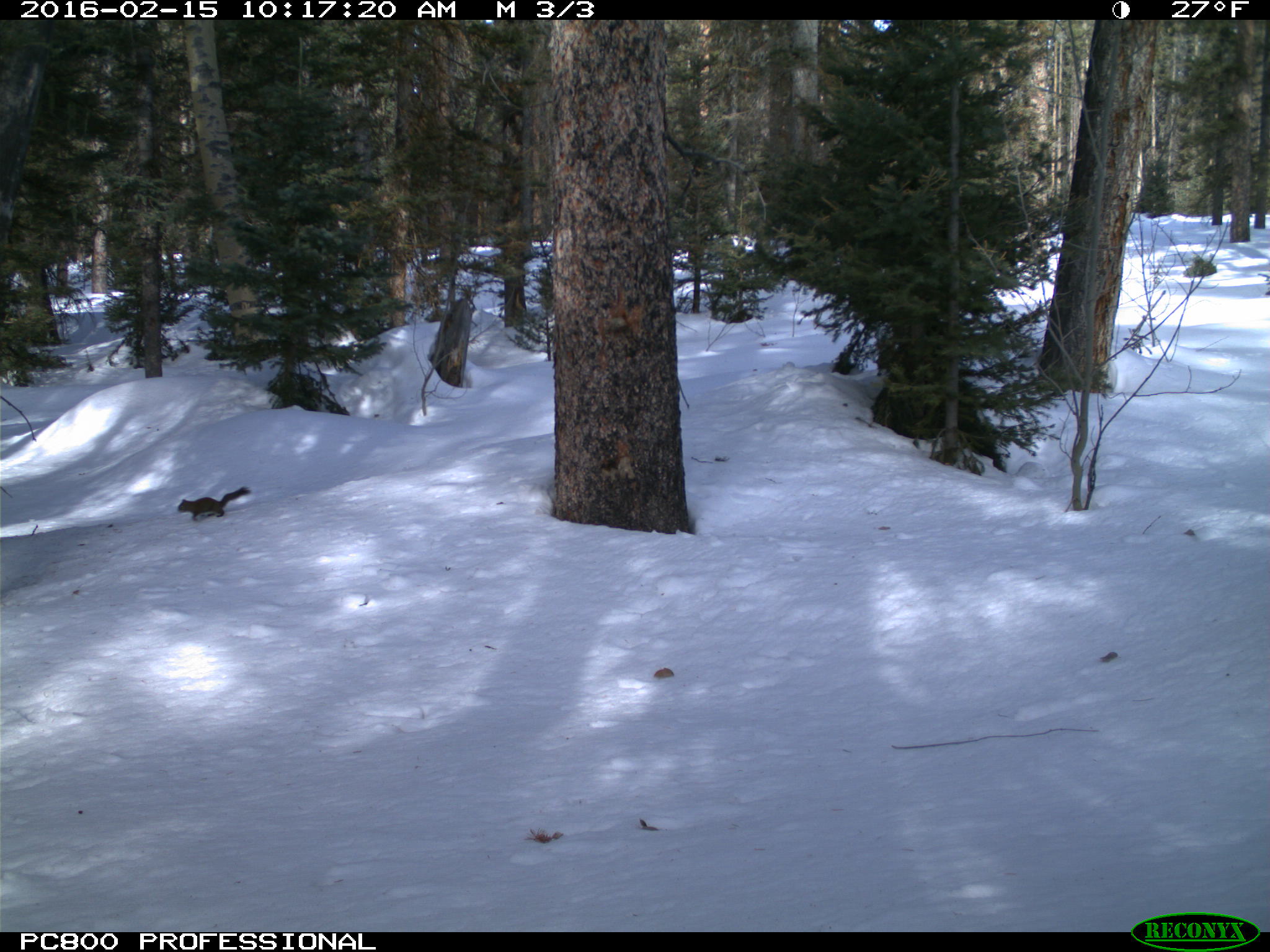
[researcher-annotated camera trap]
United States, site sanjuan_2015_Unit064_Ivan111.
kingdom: Animalia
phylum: Chordata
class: Mammalia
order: Rodentia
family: Sciuridae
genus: Tamiasciurus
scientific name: Tamiasciurus hudsonicus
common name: american red squirrel